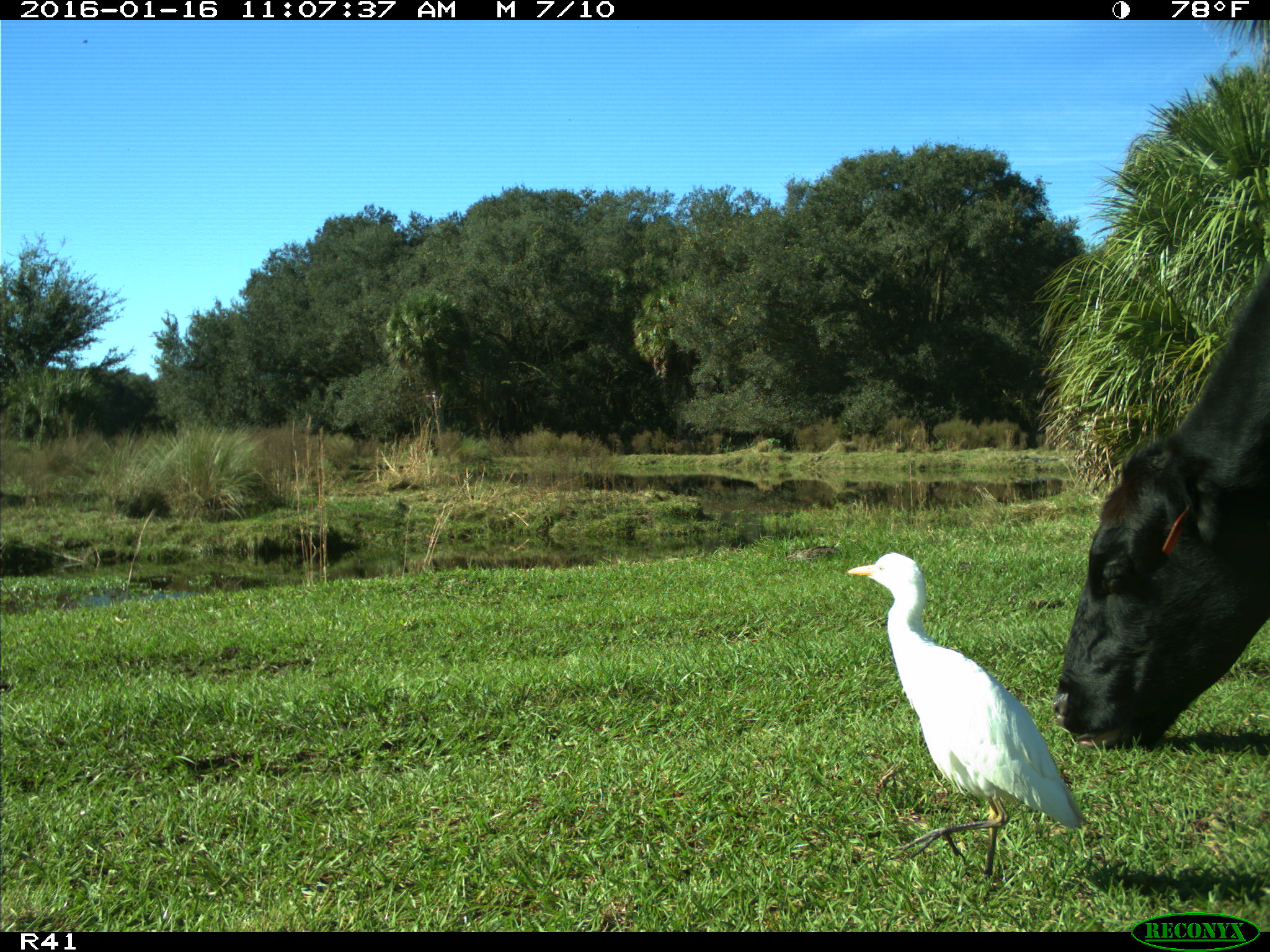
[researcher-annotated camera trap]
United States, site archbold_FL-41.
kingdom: Animalia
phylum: Chordata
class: Mammalia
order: Artiodactyla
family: Bovidae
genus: Bos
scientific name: Bos taurus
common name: domestic cow